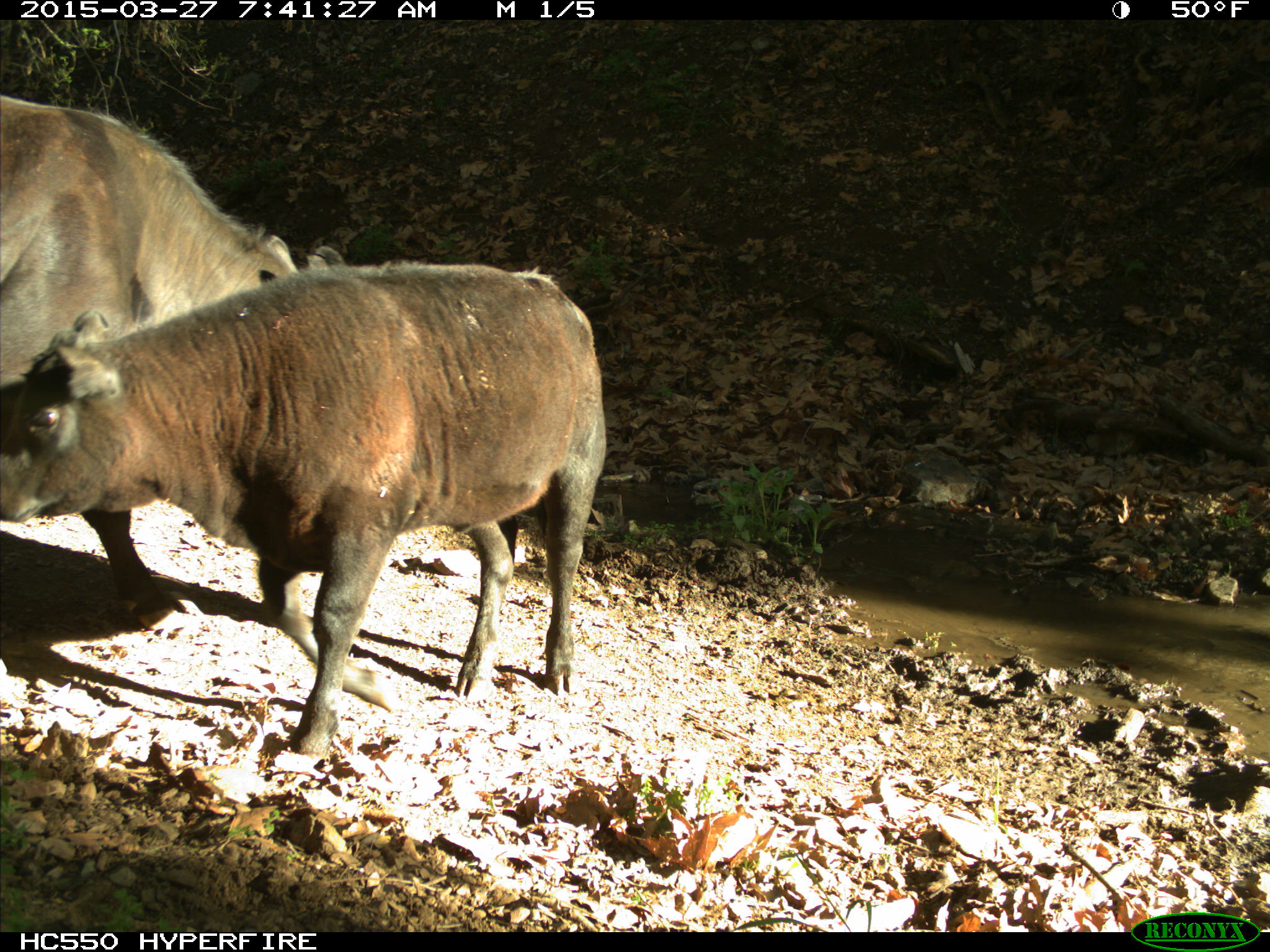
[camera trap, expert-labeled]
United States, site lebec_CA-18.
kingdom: Animalia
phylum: Chordata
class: Mammalia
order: Artiodactyla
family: Bovidae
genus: Bos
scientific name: Bos taurus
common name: domestic cow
Bos taurus (domestic cow).